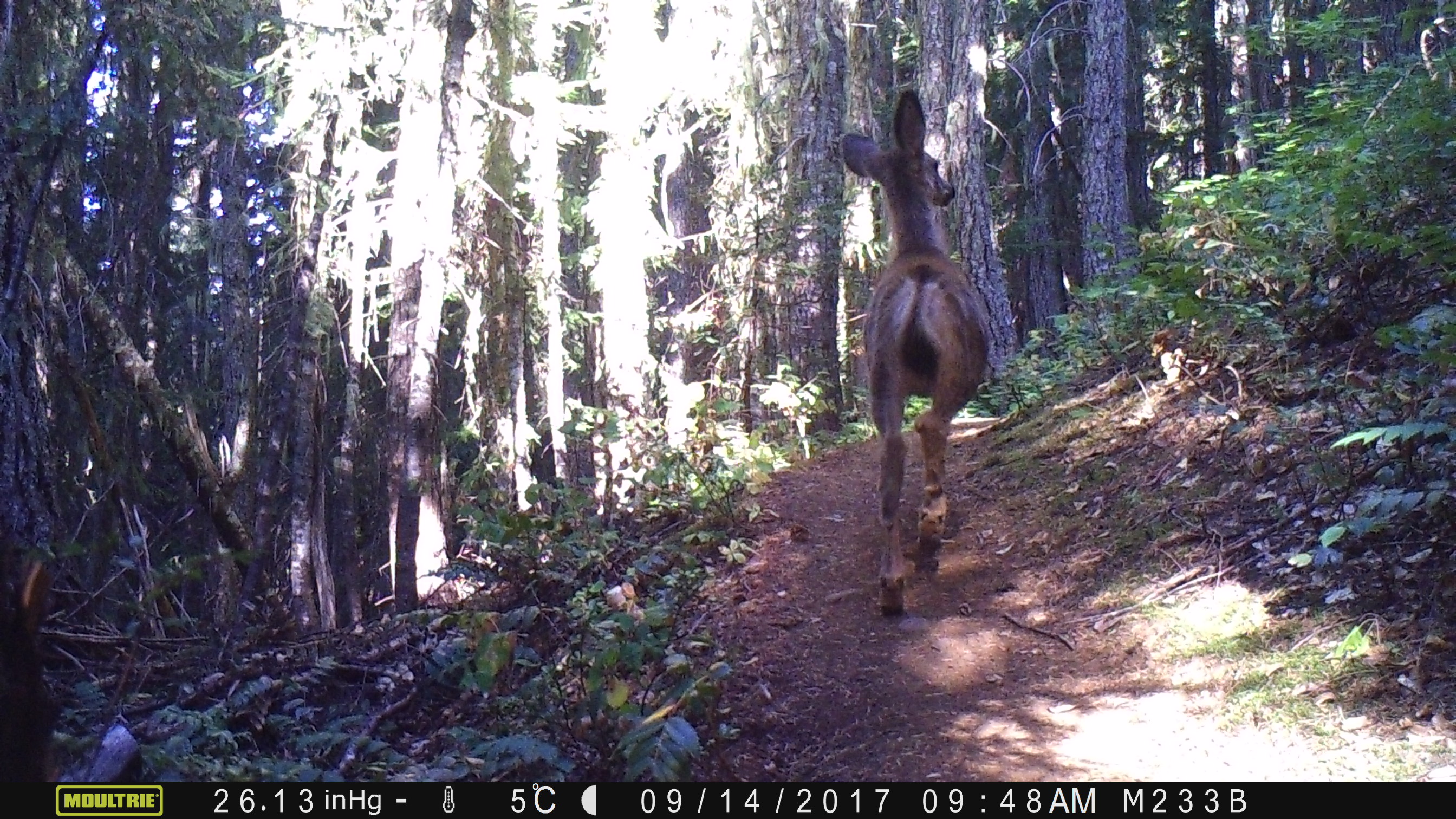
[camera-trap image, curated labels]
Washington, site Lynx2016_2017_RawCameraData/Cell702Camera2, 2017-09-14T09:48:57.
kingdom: Animalia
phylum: Chordata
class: Mammalia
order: Artiodactyla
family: Cervidae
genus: Odocoileus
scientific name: Odocoileus hemionus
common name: mule deer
Odocoileus hemionus (mule deer). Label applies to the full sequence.